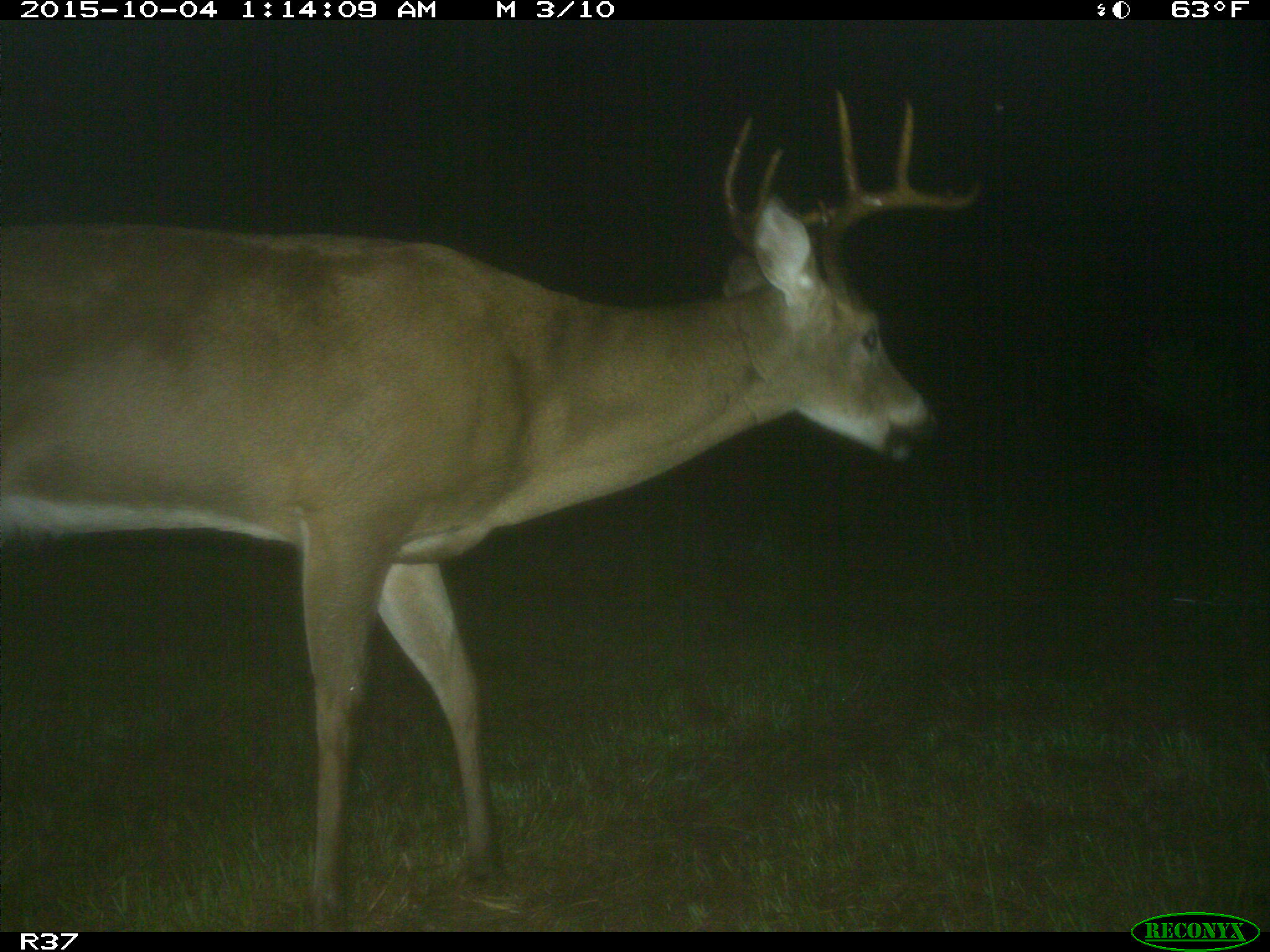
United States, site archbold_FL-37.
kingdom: Animalia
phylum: Chordata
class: Mammalia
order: Artiodactyla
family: Cervidae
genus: Odocoileus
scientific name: Odocoileus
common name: deer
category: unidentified deer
Unidentified deer (deer) (Odocoileus).